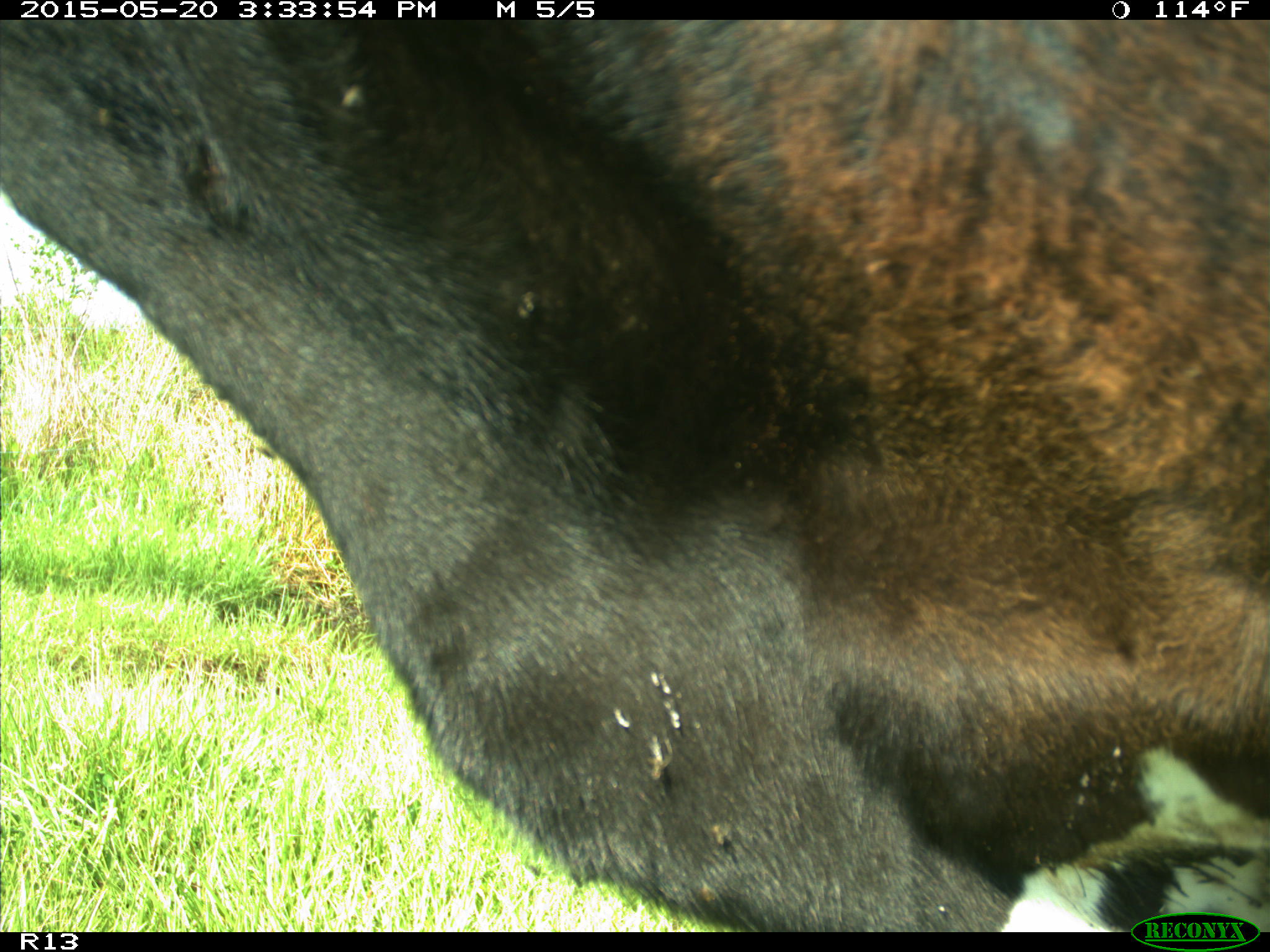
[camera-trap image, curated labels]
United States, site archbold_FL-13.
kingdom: Animalia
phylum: Chordata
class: Mammalia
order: Artiodactyla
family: Bovidae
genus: Bos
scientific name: Bos taurus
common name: domestic cow